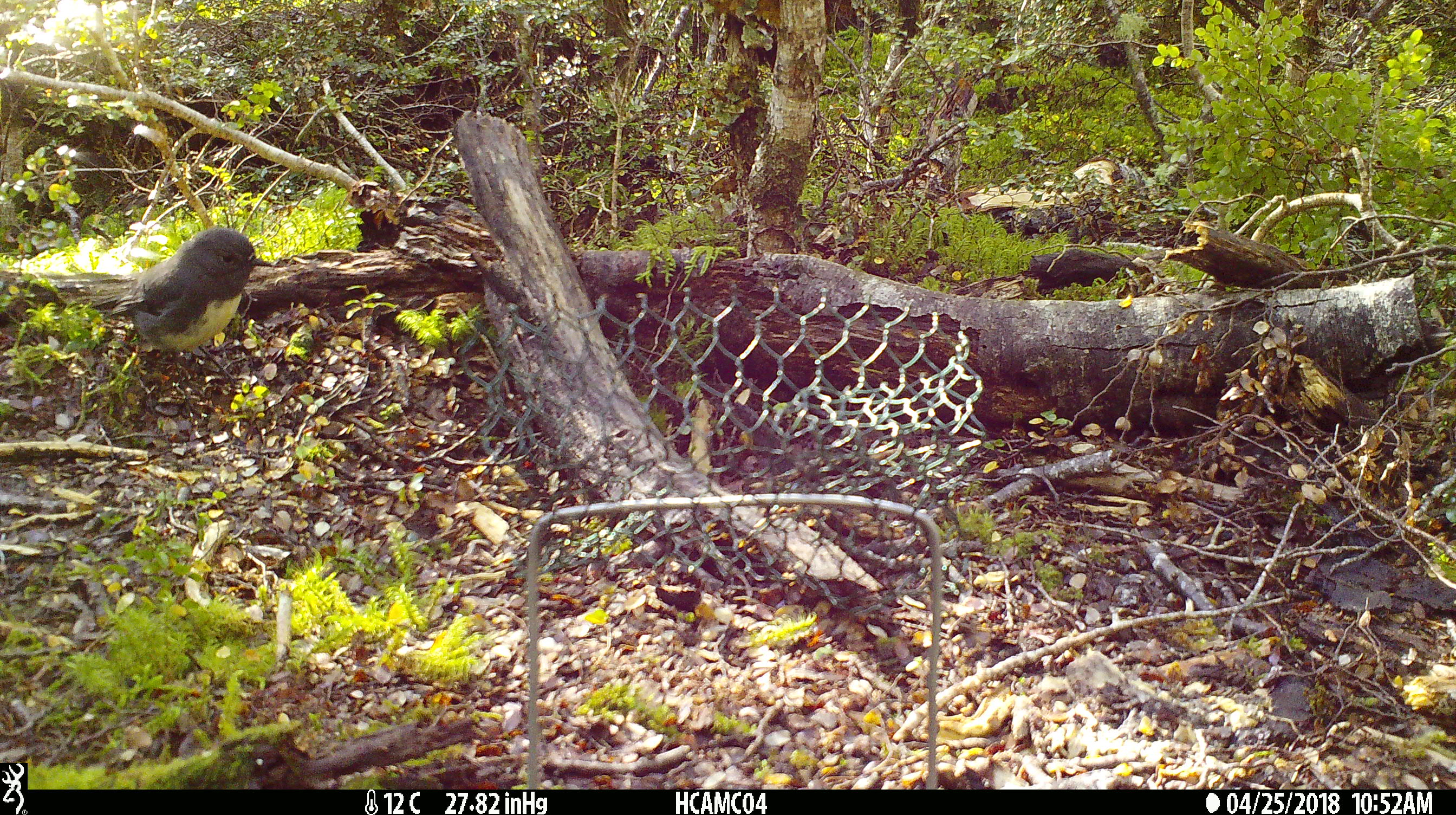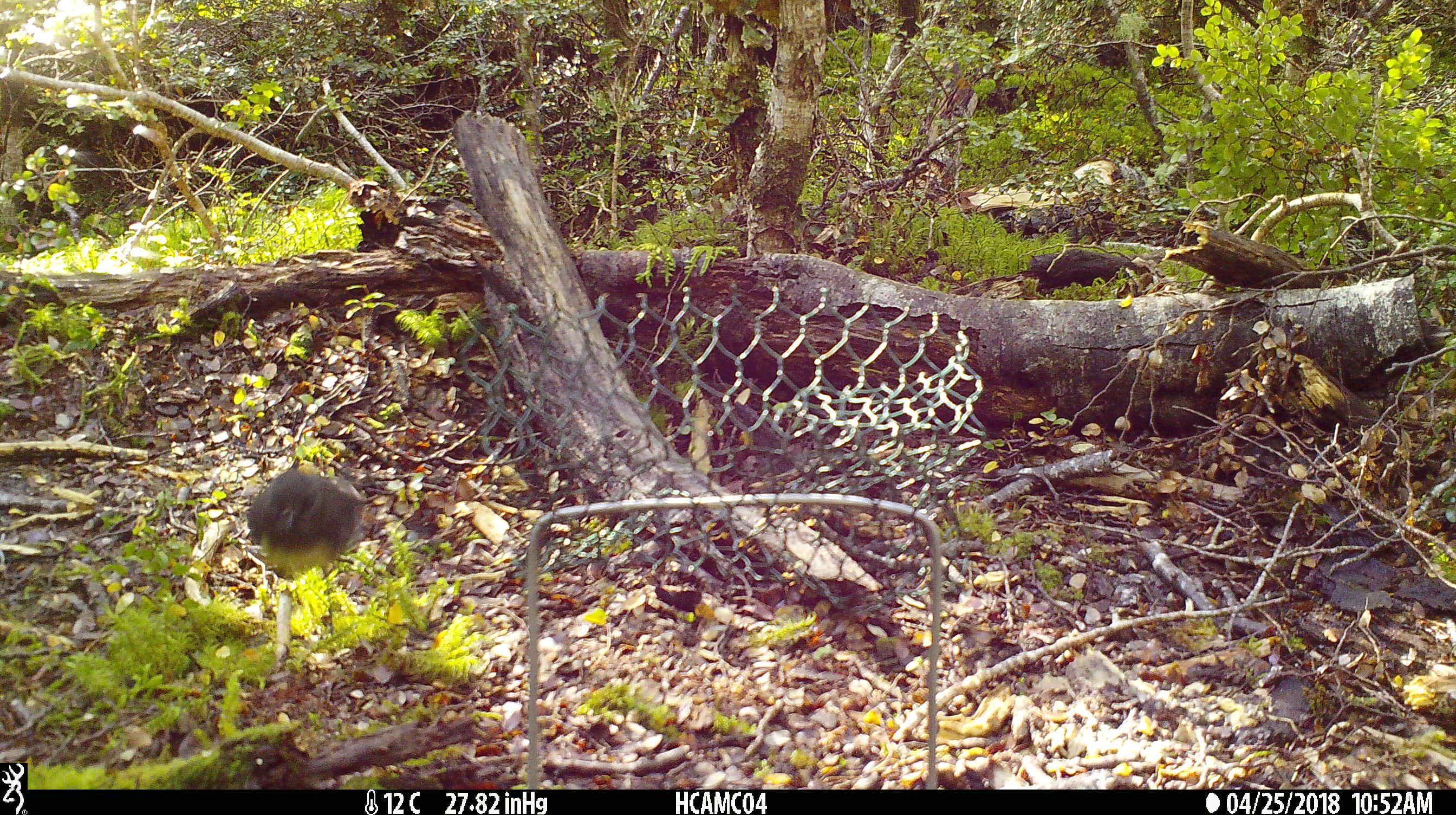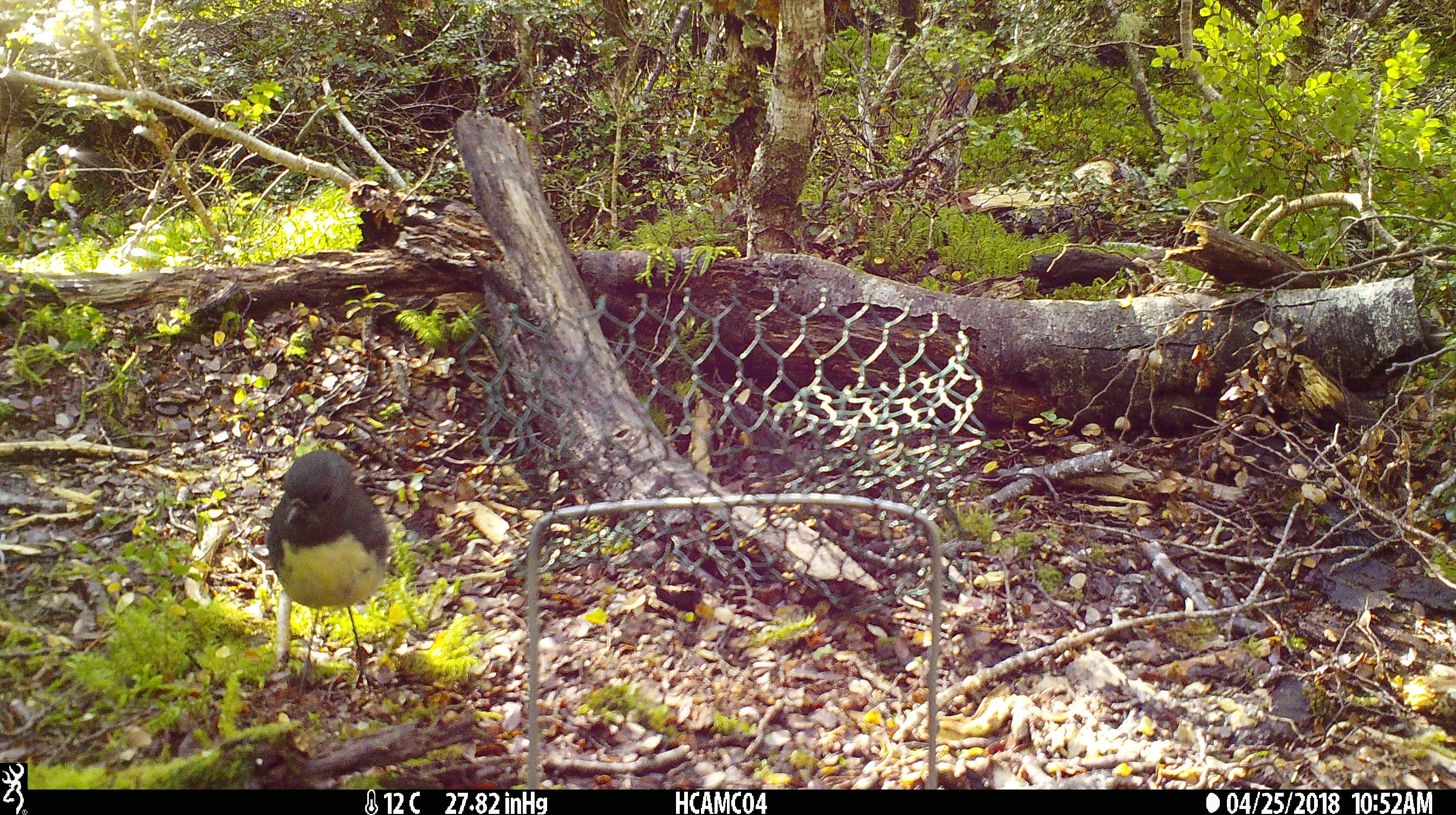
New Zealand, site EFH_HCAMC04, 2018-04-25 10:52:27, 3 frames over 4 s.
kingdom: Animalia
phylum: Chordata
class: Aves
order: Passeriformes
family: Petroicidae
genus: Petroica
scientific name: Petroica australis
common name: new zealand robin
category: robin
Robin (new zealand robin) (Petroica australis).